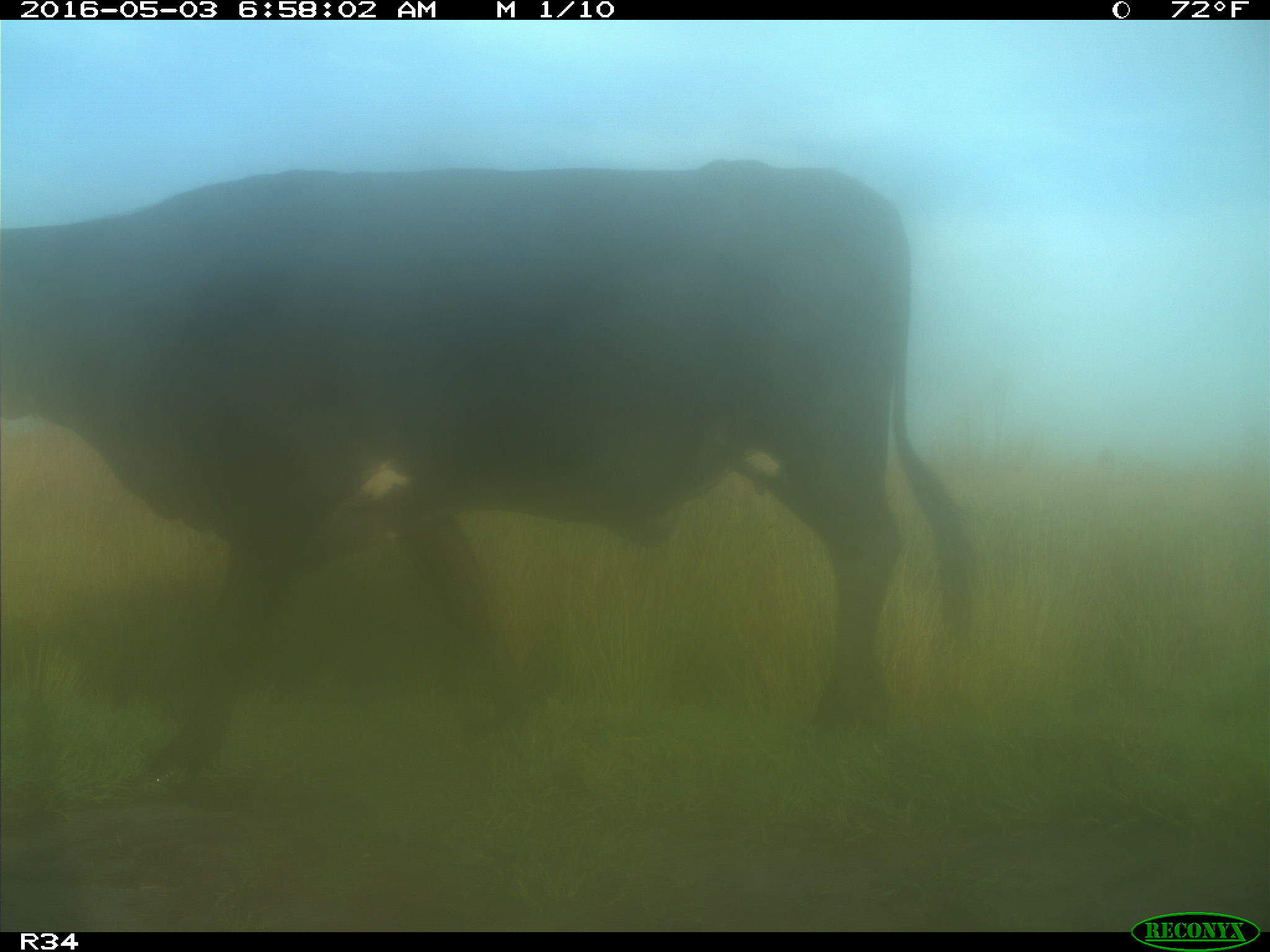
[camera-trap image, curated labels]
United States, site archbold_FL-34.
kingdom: Animalia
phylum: Chordata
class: Mammalia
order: Artiodactyla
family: Bovidae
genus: Bos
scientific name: Bos taurus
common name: domestic cow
Bos taurus (domestic cow).